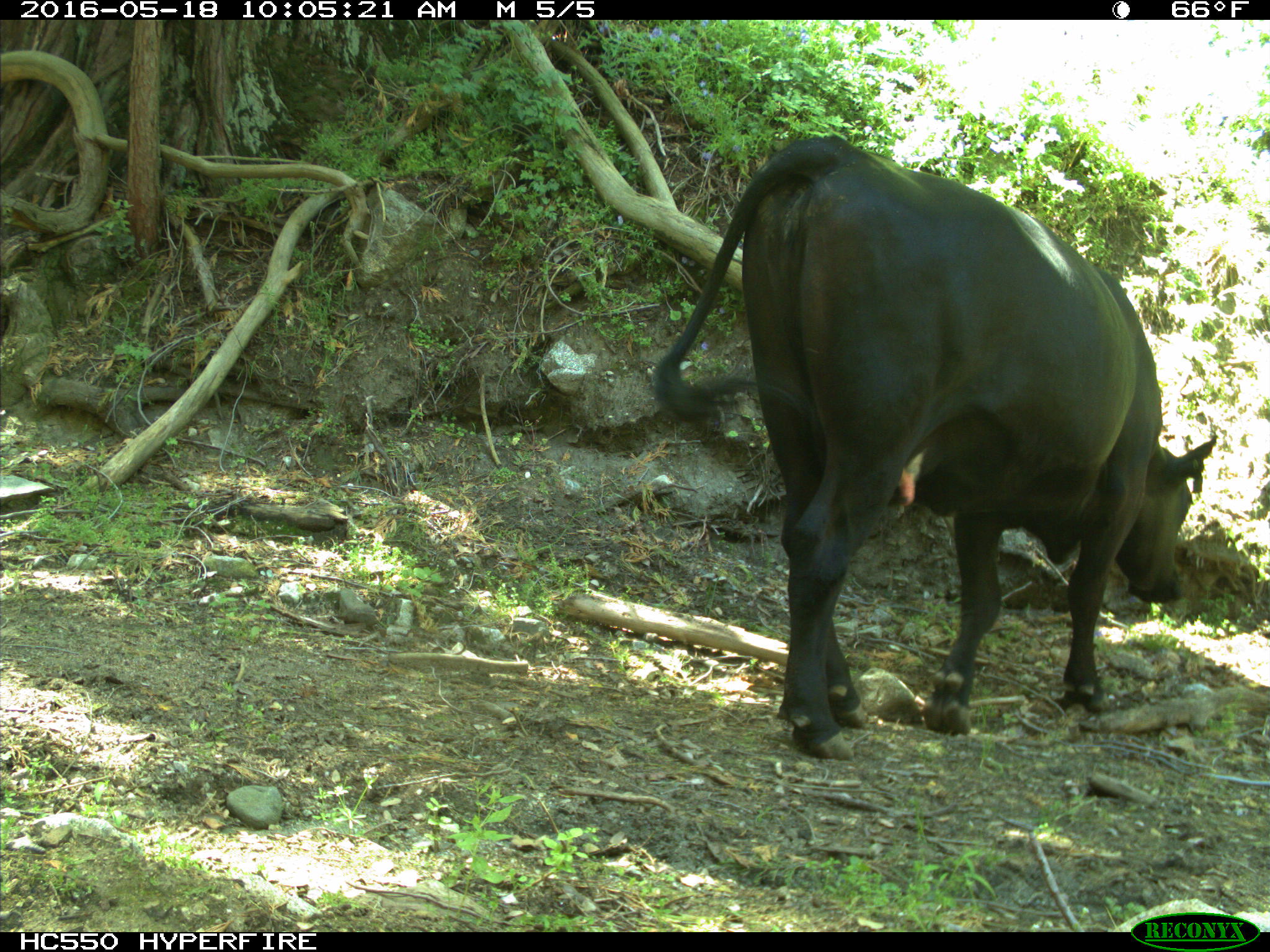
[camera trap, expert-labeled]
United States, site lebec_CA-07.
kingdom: Animalia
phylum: Chordata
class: Mammalia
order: Artiodactyla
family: Bovidae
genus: Bos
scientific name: Bos taurus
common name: domestic cow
Bos taurus (domestic cow).